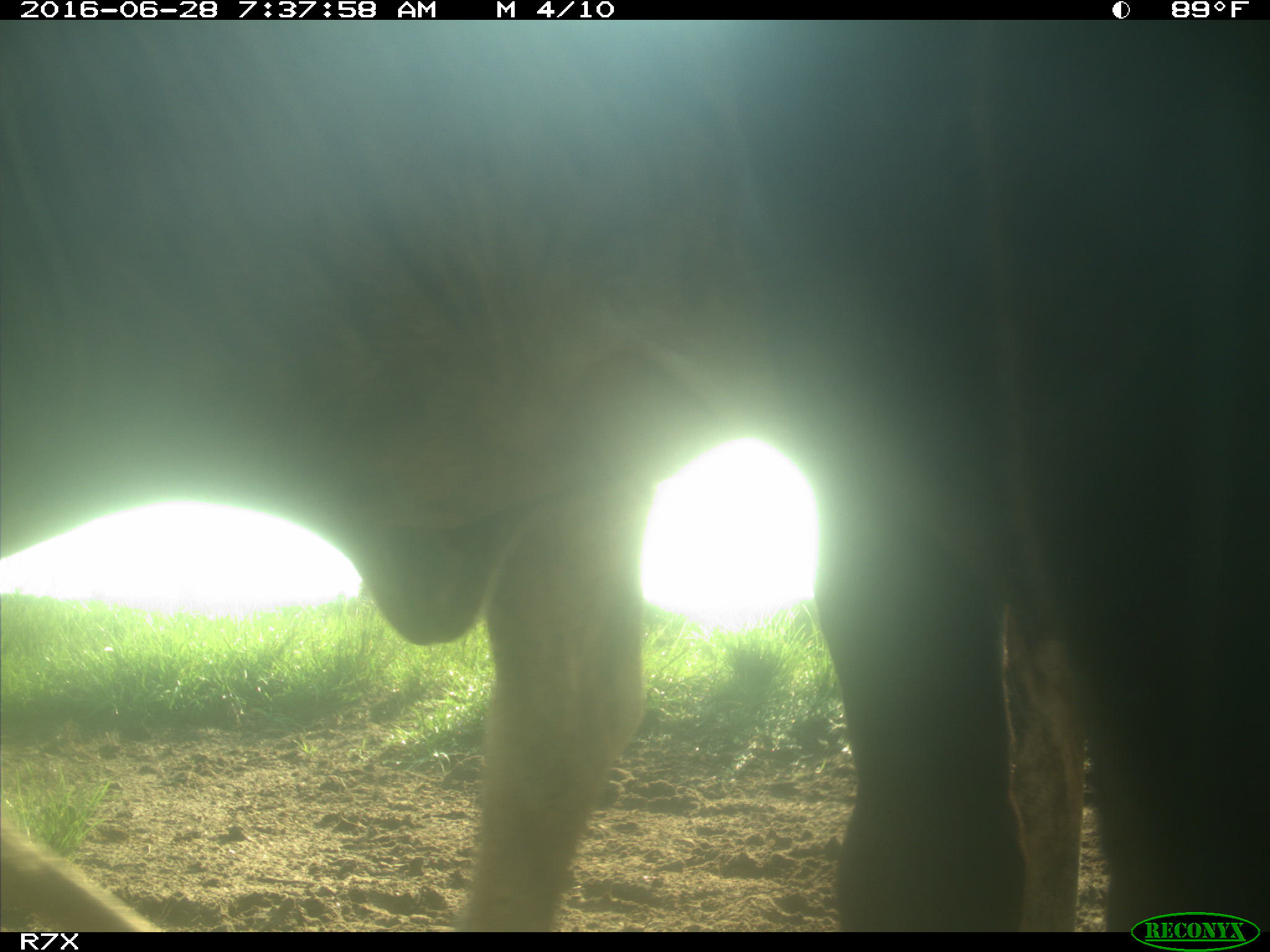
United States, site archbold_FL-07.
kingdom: Animalia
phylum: Chordata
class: Mammalia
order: Artiodactyla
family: Bovidae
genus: Bos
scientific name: Bos taurus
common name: domestic cow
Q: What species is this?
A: Bos taurus (domestic cow).